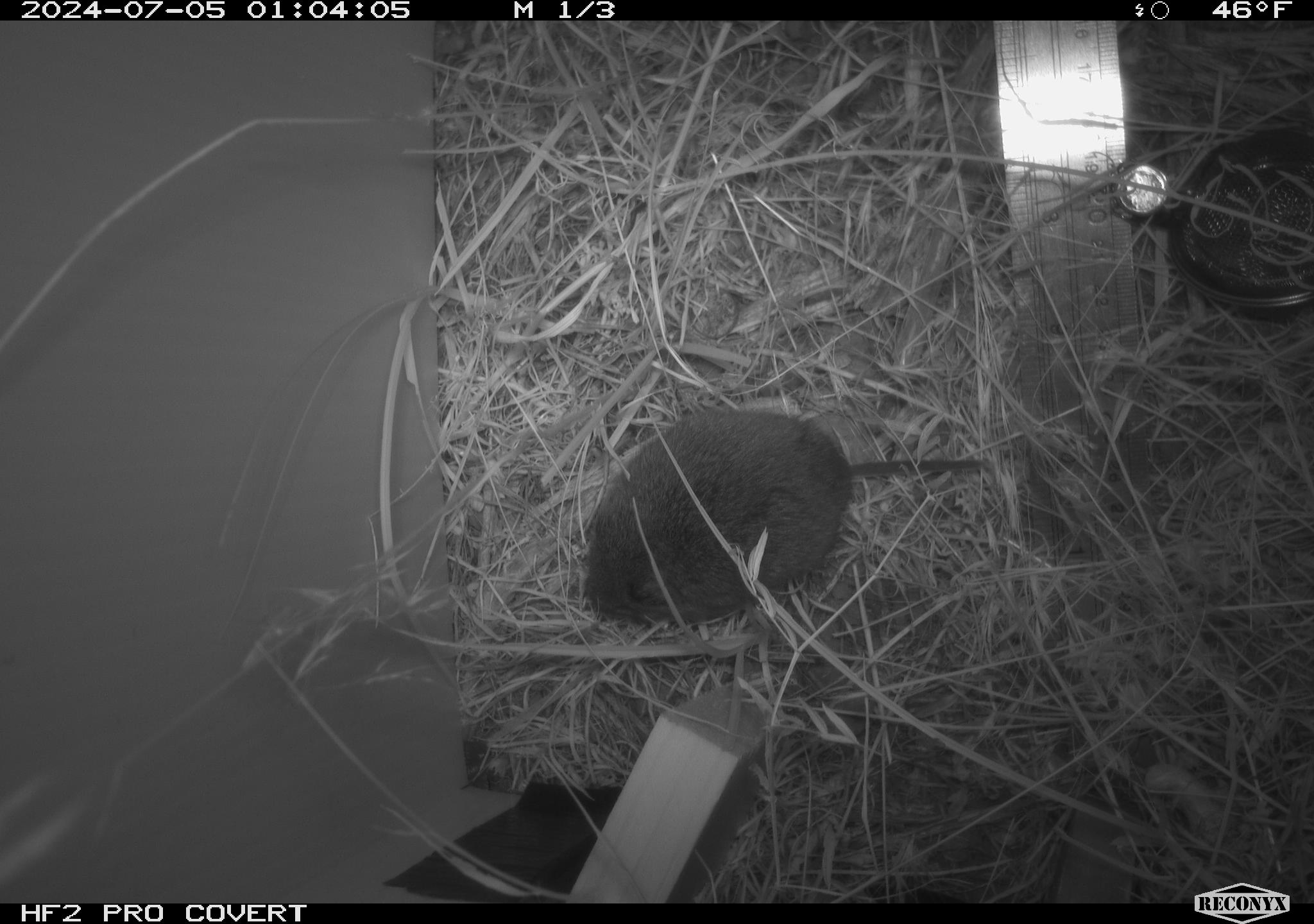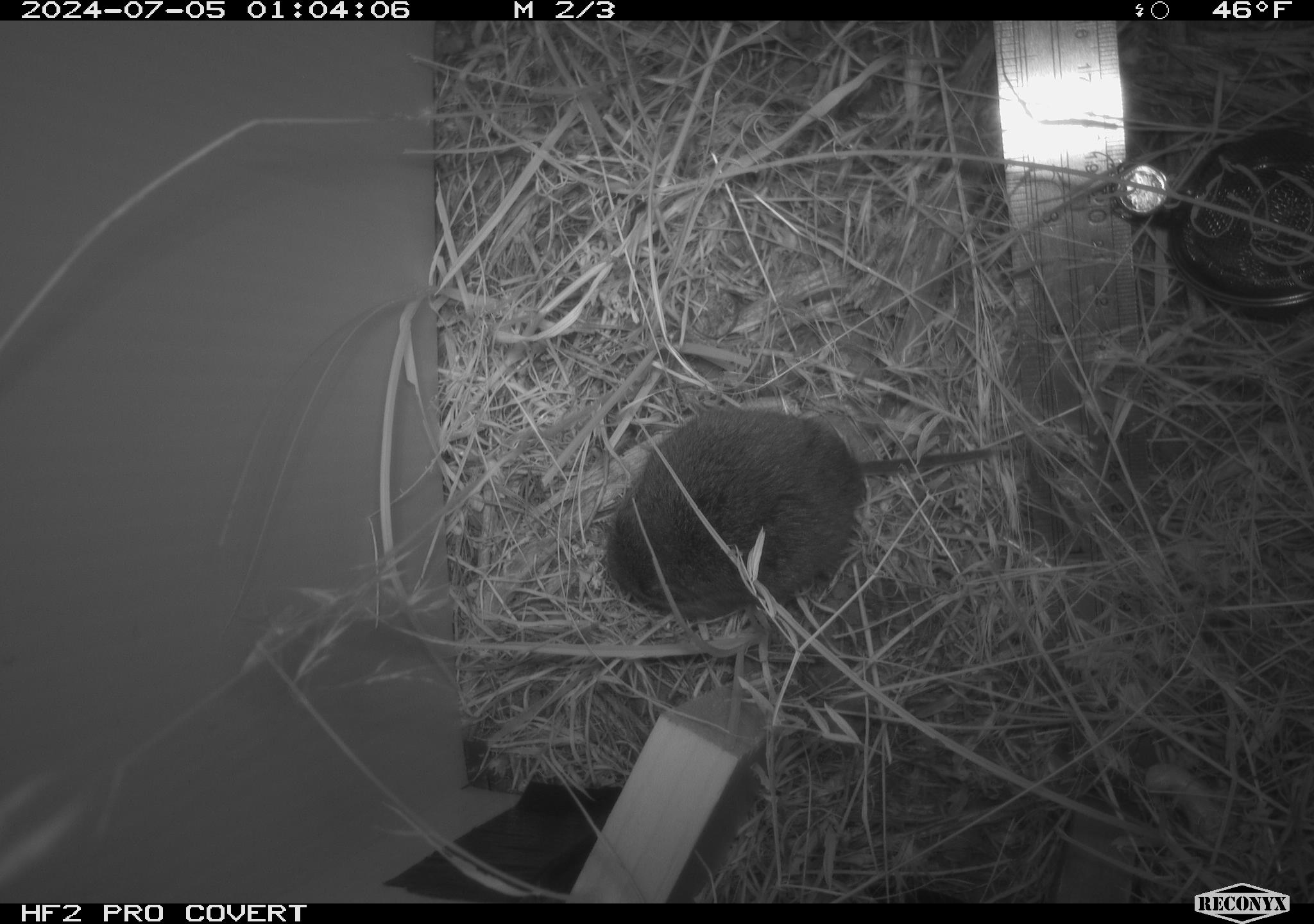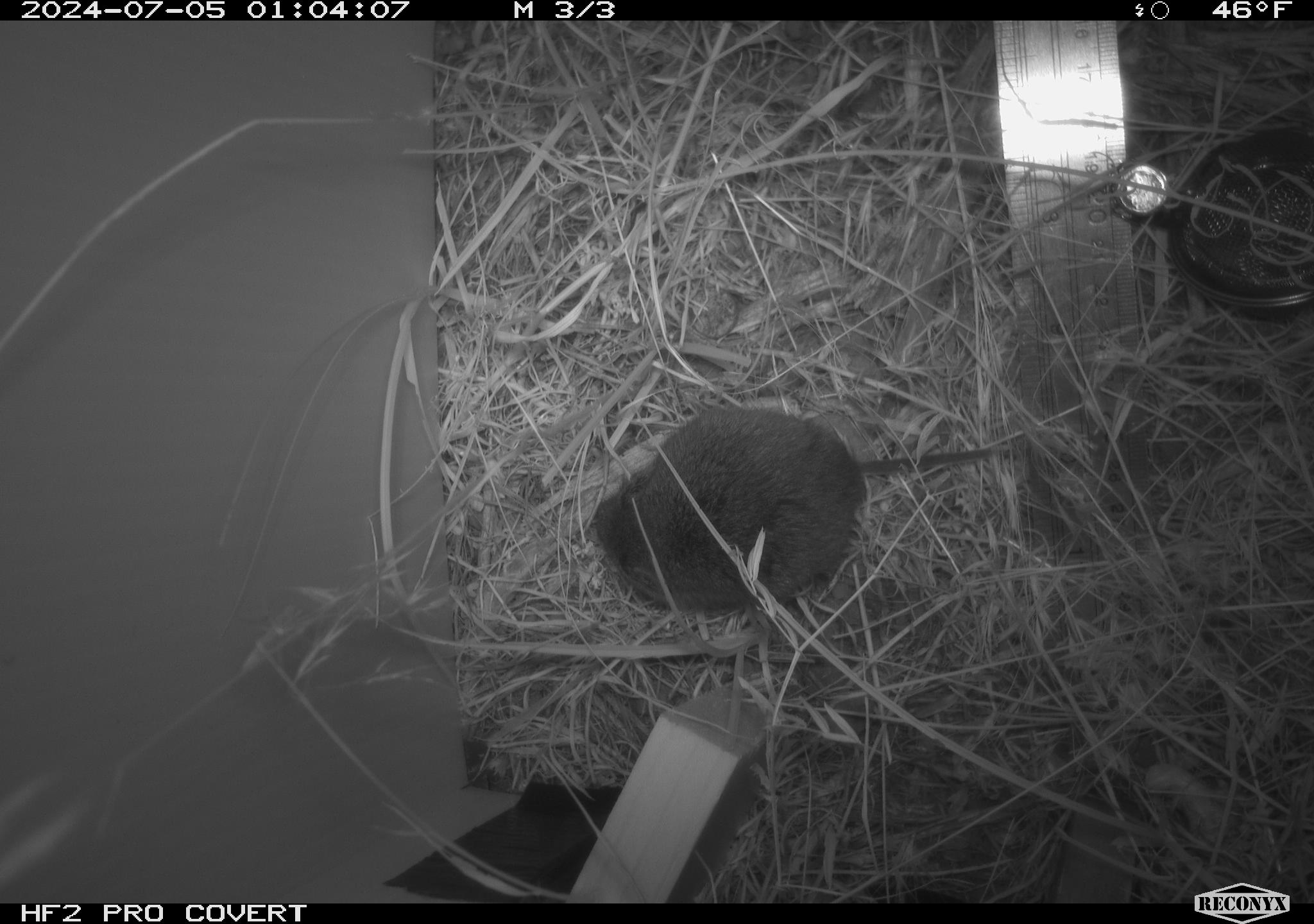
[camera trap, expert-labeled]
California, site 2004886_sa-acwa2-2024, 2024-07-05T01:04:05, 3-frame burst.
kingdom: Animalia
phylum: Chordata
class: Mammalia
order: Rodentia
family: Cricetidae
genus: Microtus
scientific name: Microtus californicus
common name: california vole